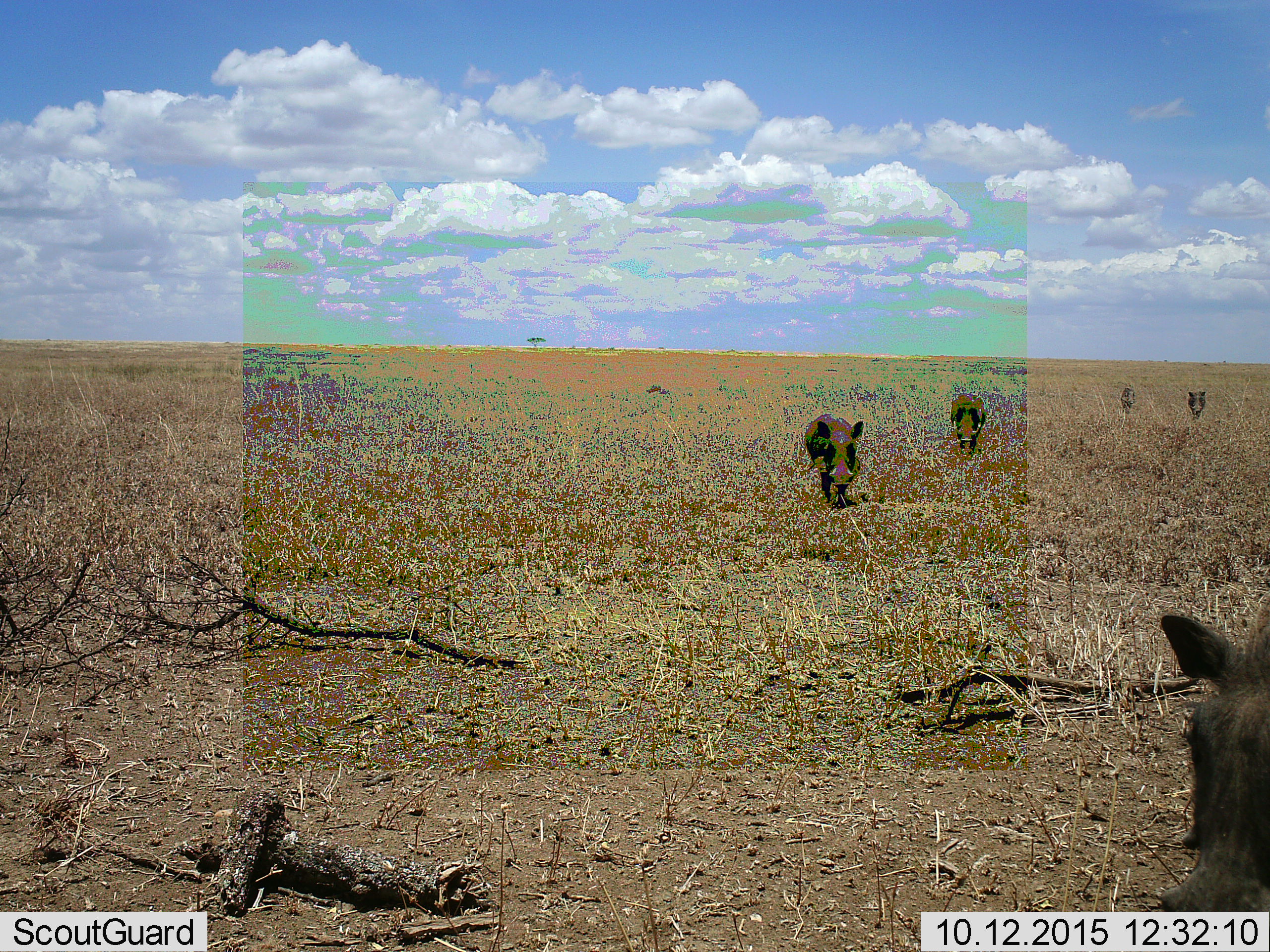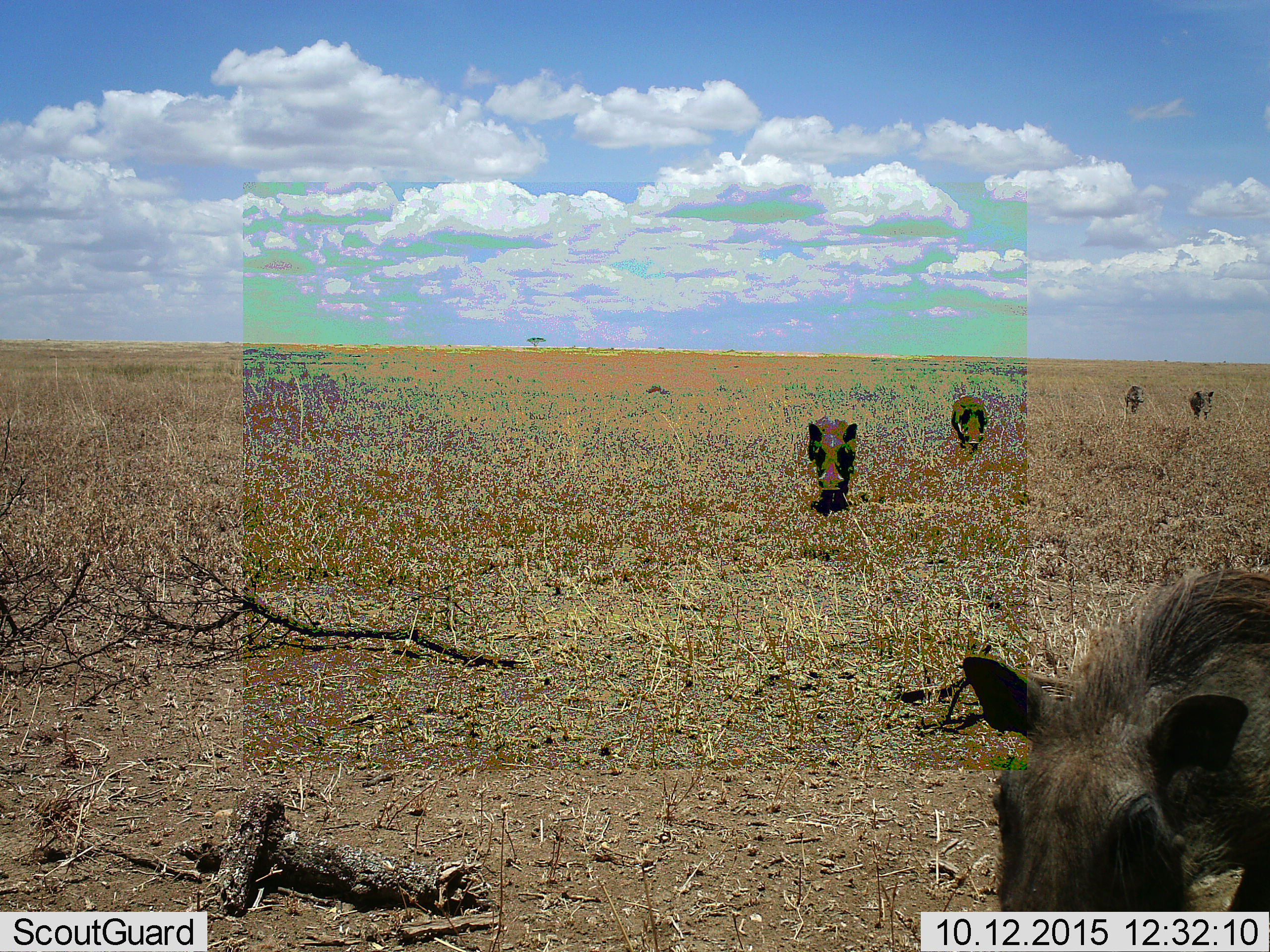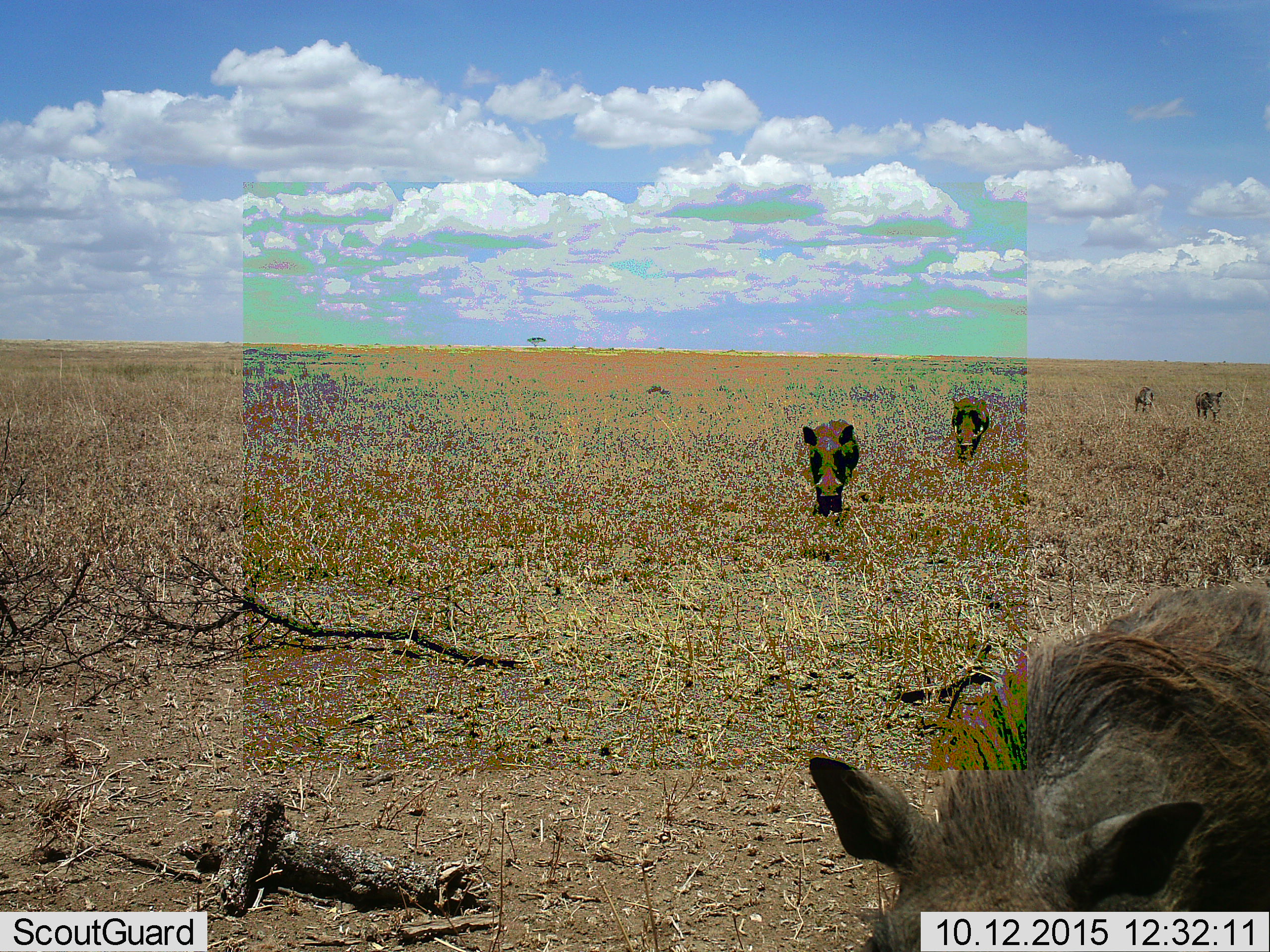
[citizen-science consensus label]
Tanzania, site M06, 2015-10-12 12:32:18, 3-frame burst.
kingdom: Animalia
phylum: Chordata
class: Mammalia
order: Artiodactyla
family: Suidae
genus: Phacochoerus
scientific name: Phacochoerus africanus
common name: warthog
Warthog (Phacochoerus africanus), count 5. Behavior (volunteer vote fractions): standing 12%, resting 0%, moving 100%, interacting 0%. Young present (vote fraction): 12%. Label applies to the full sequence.